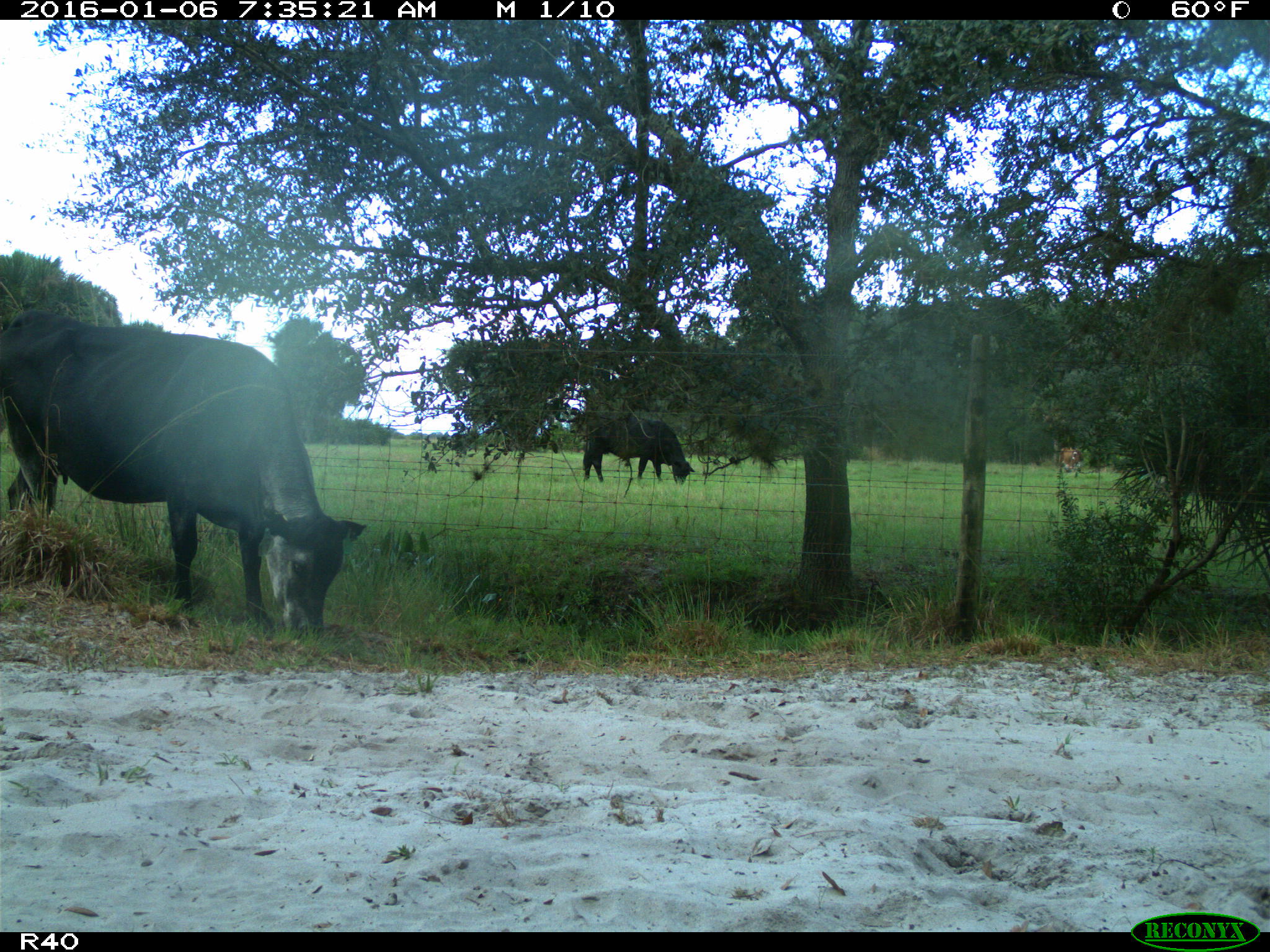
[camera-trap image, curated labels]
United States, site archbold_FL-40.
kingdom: Animalia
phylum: Chordata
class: Mammalia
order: Artiodactyla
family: Bovidae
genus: Bos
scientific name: Bos taurus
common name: domestic cow